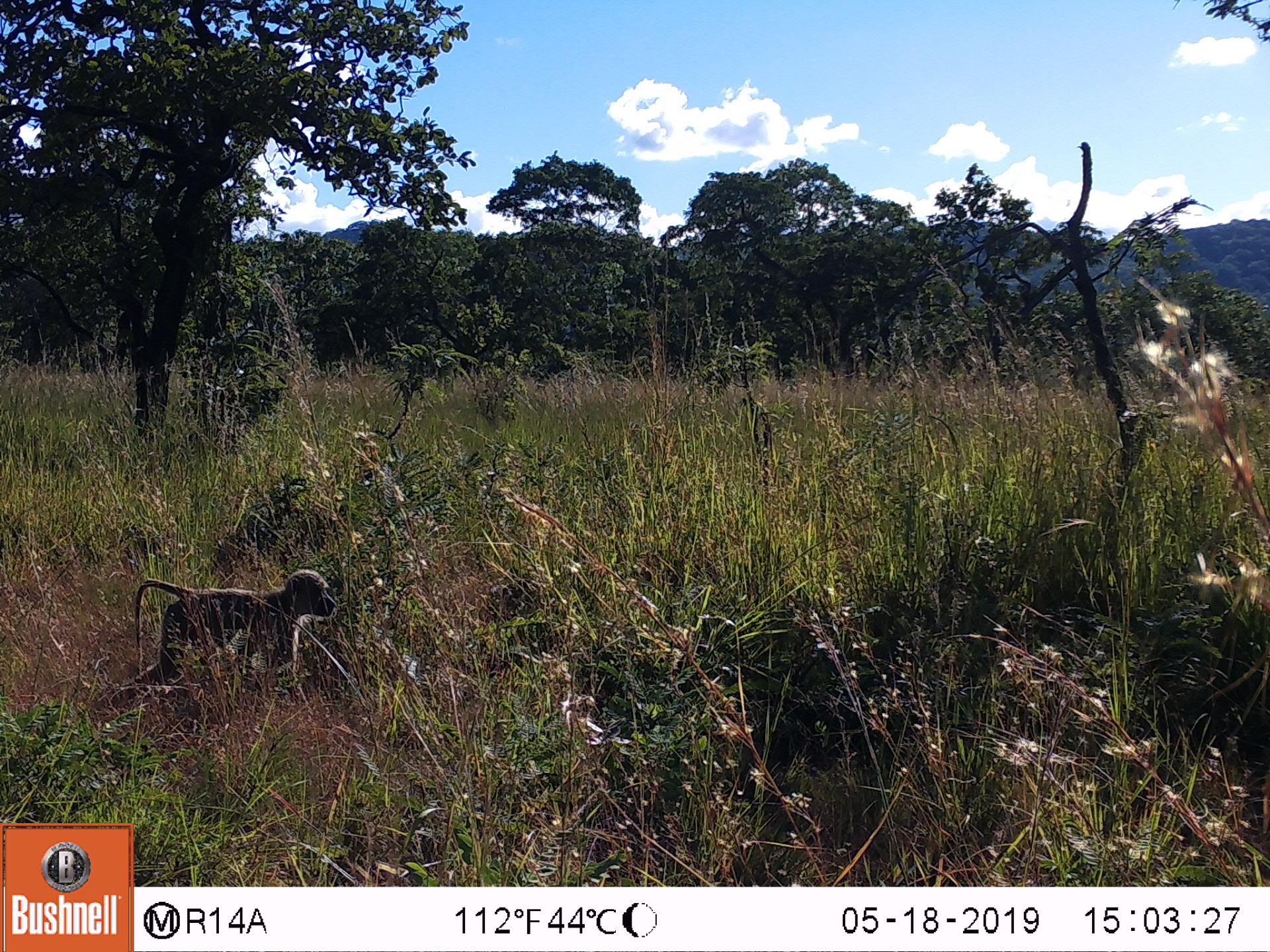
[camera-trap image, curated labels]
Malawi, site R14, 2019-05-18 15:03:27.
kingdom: Animalia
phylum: Chordata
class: Mammalia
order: Primates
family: Cercopithecidae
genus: Papio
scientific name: Papio cynocephalus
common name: yellow baboon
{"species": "yellow baboon (Papio cynocephalus)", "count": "1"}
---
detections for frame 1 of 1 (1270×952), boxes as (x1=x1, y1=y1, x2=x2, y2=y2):
yellow baboon: (x1=125, y1=563, x2=342, y2=714)